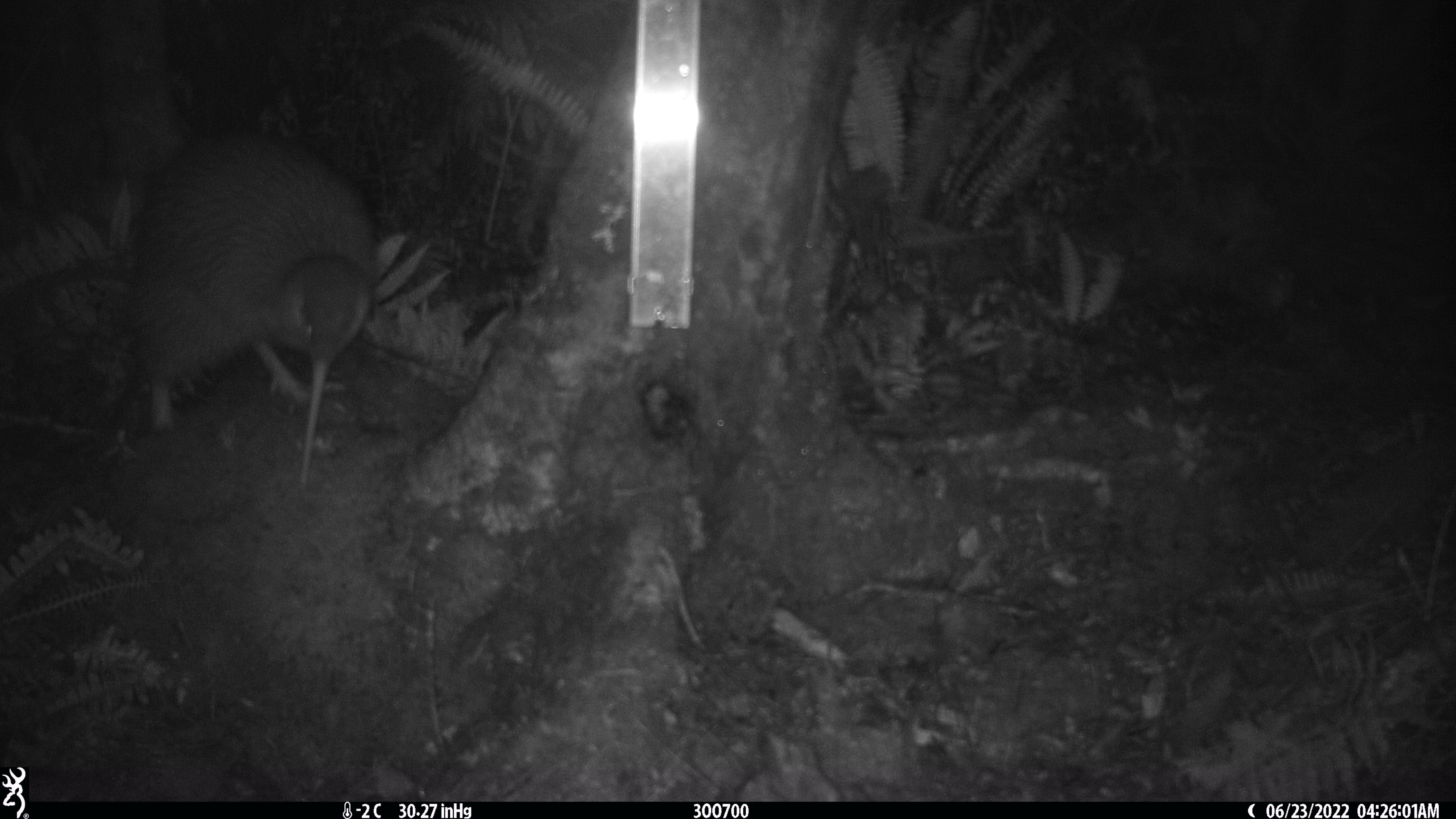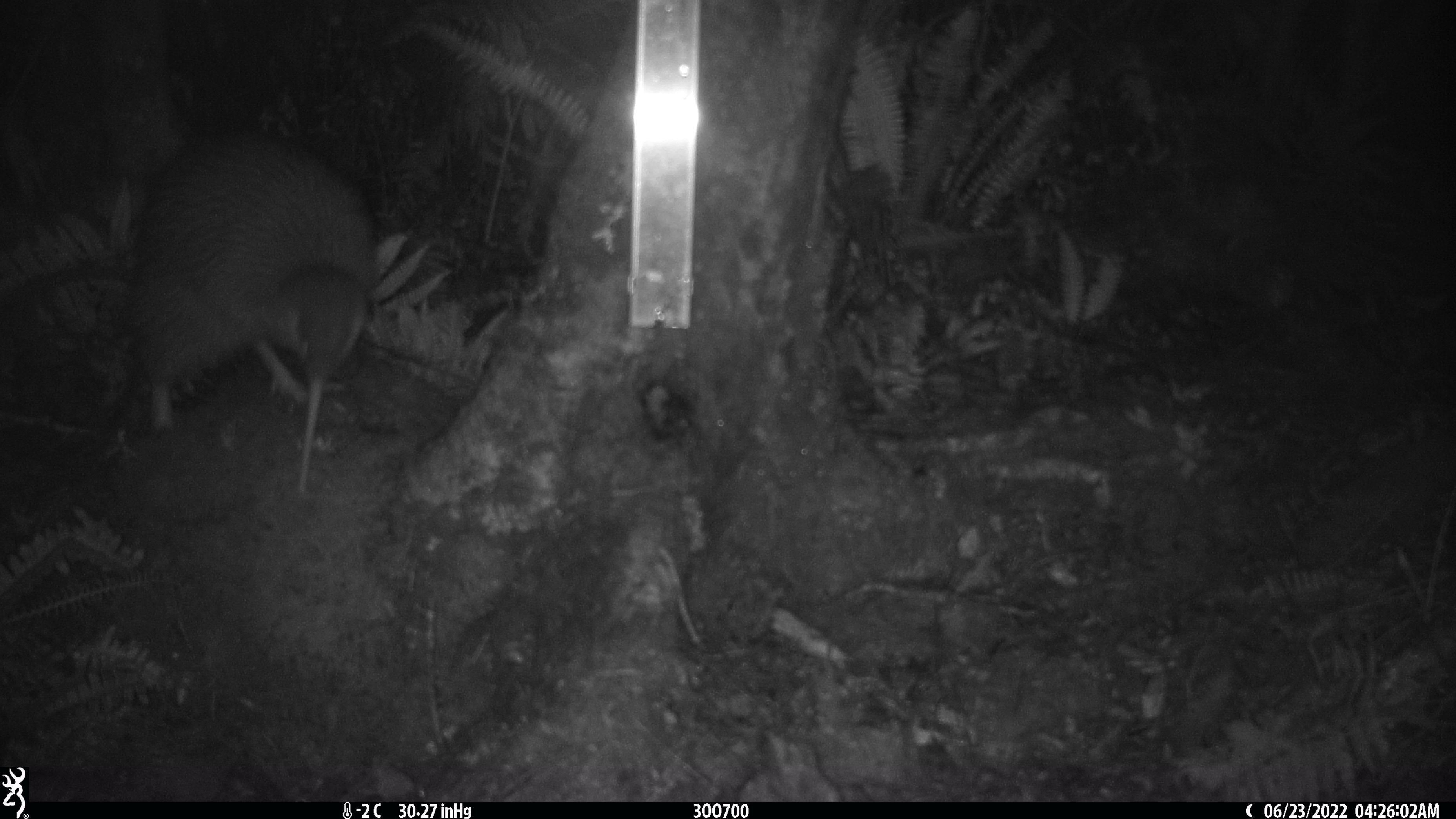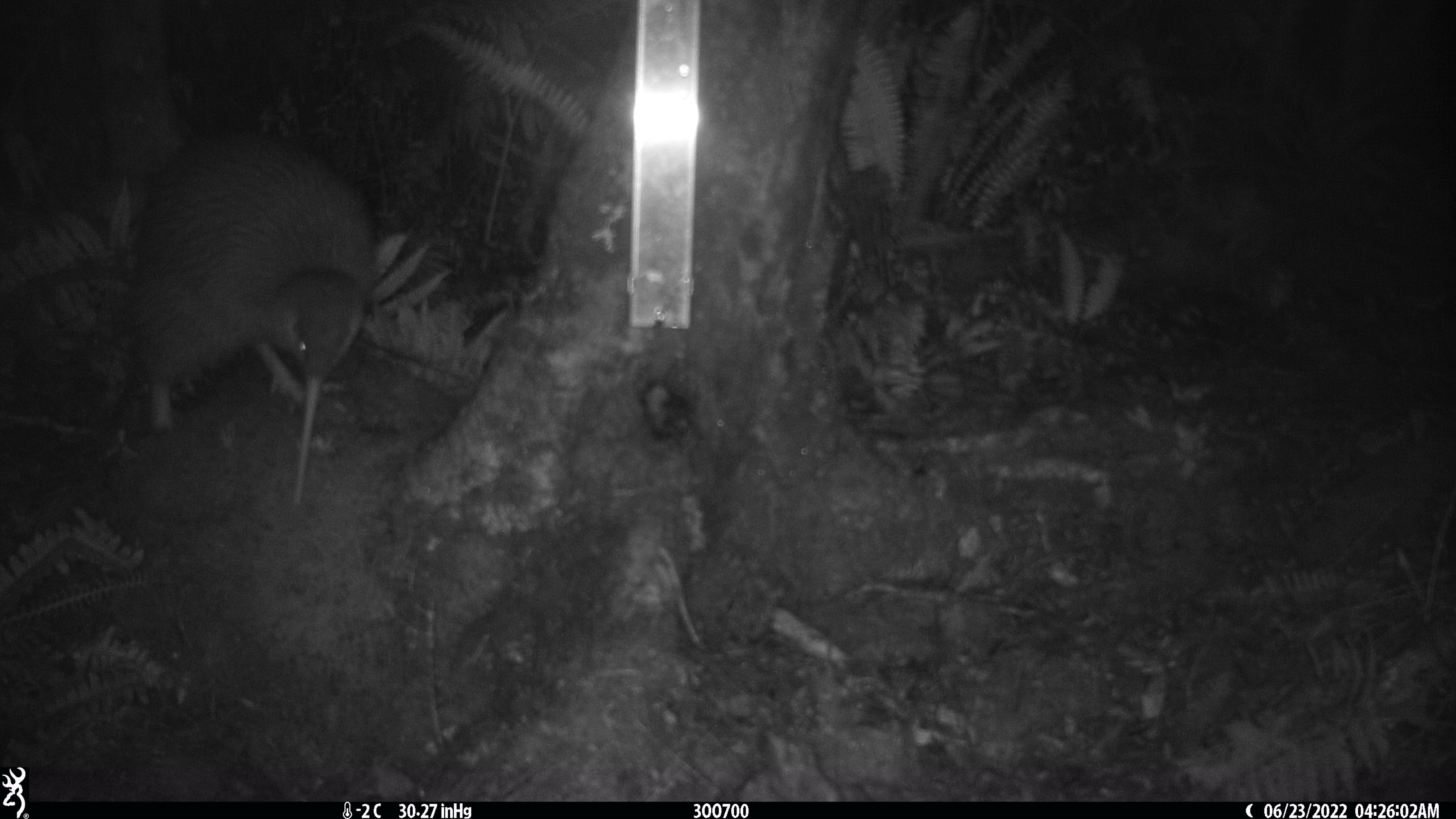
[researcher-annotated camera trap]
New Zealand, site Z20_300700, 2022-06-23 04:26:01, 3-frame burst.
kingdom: Animalia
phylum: Chordata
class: Aves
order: Apterygiformes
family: Apterygidae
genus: Apteryx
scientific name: Apteryx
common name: kiwi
Kiwi (Apteryx).